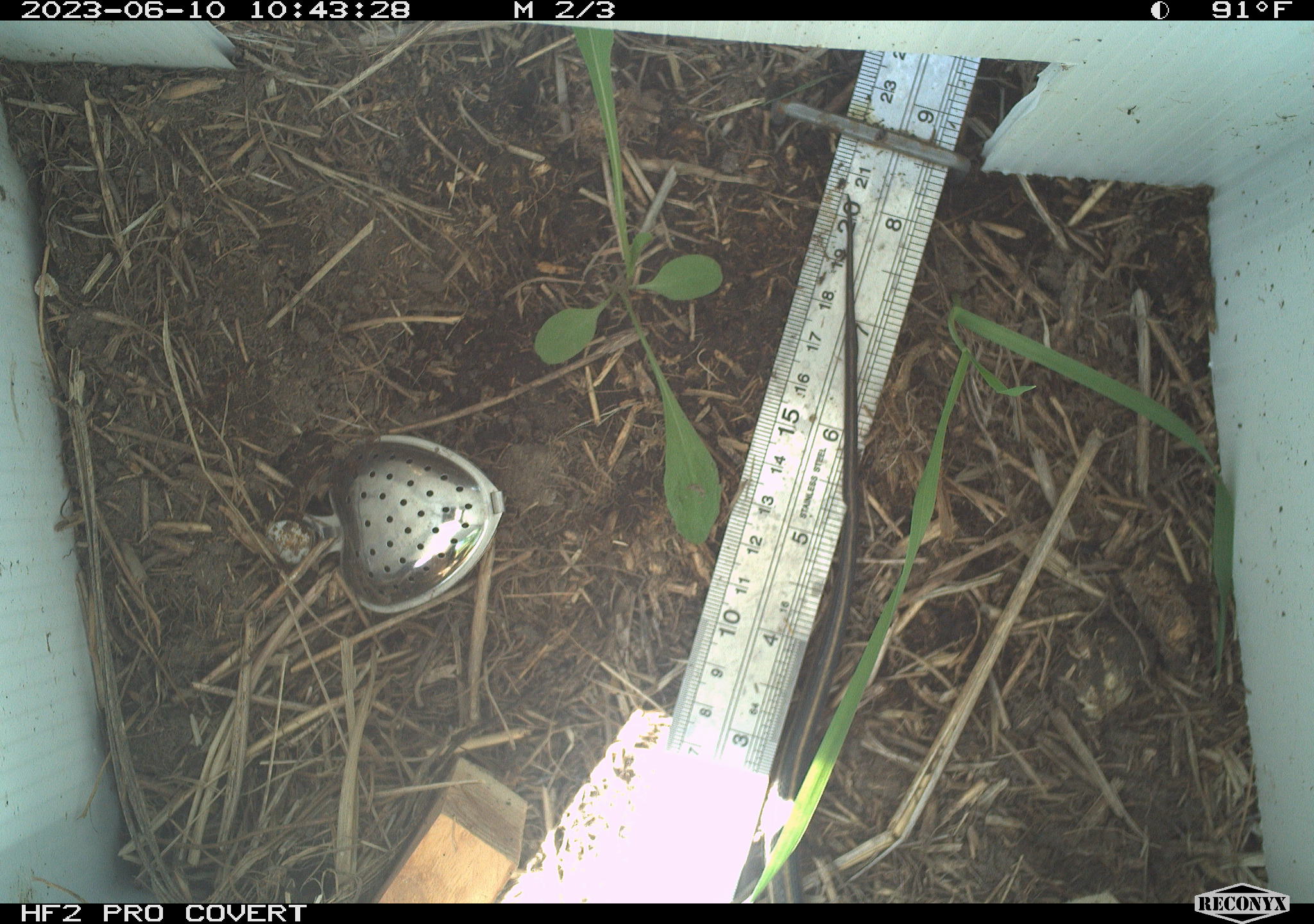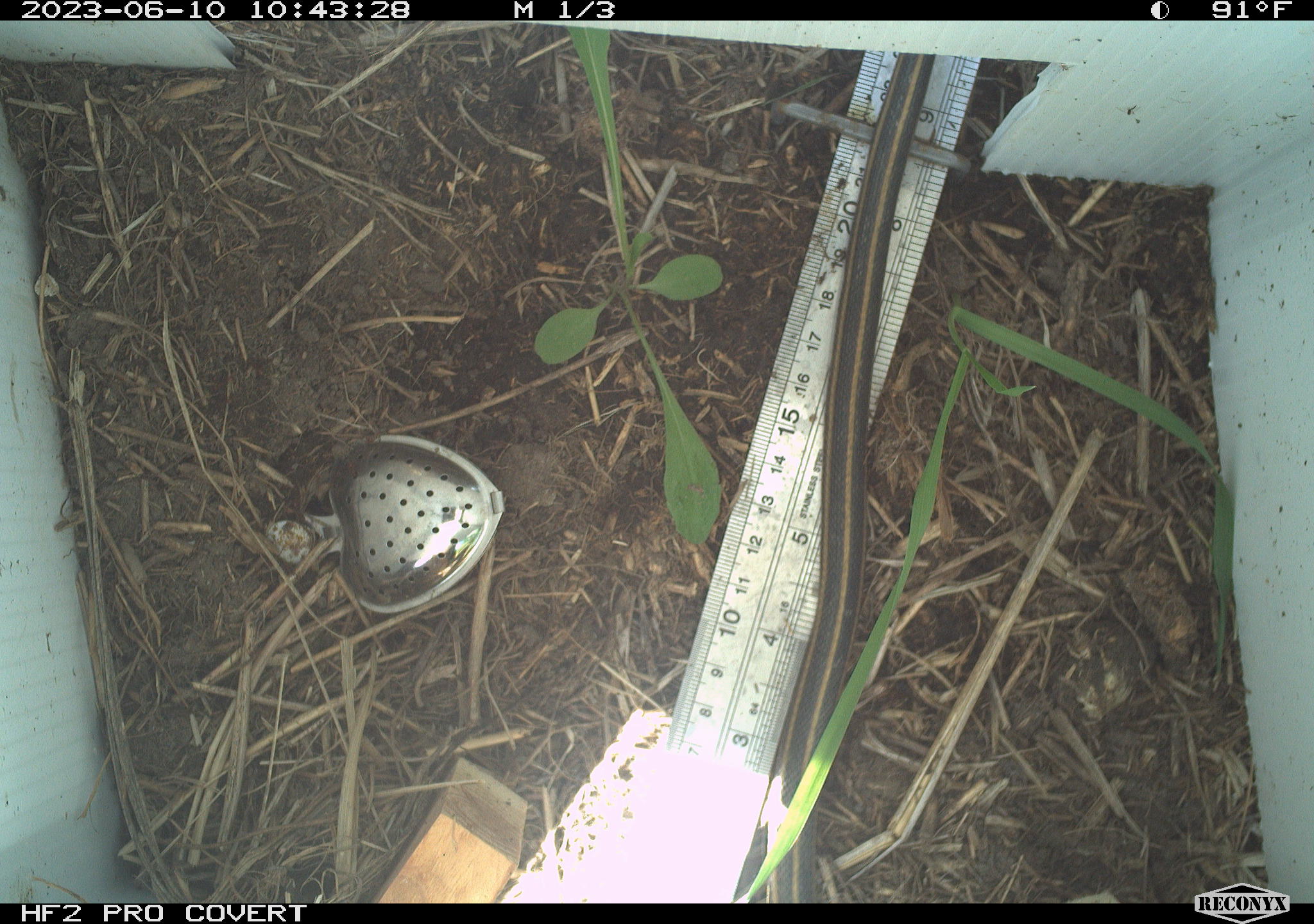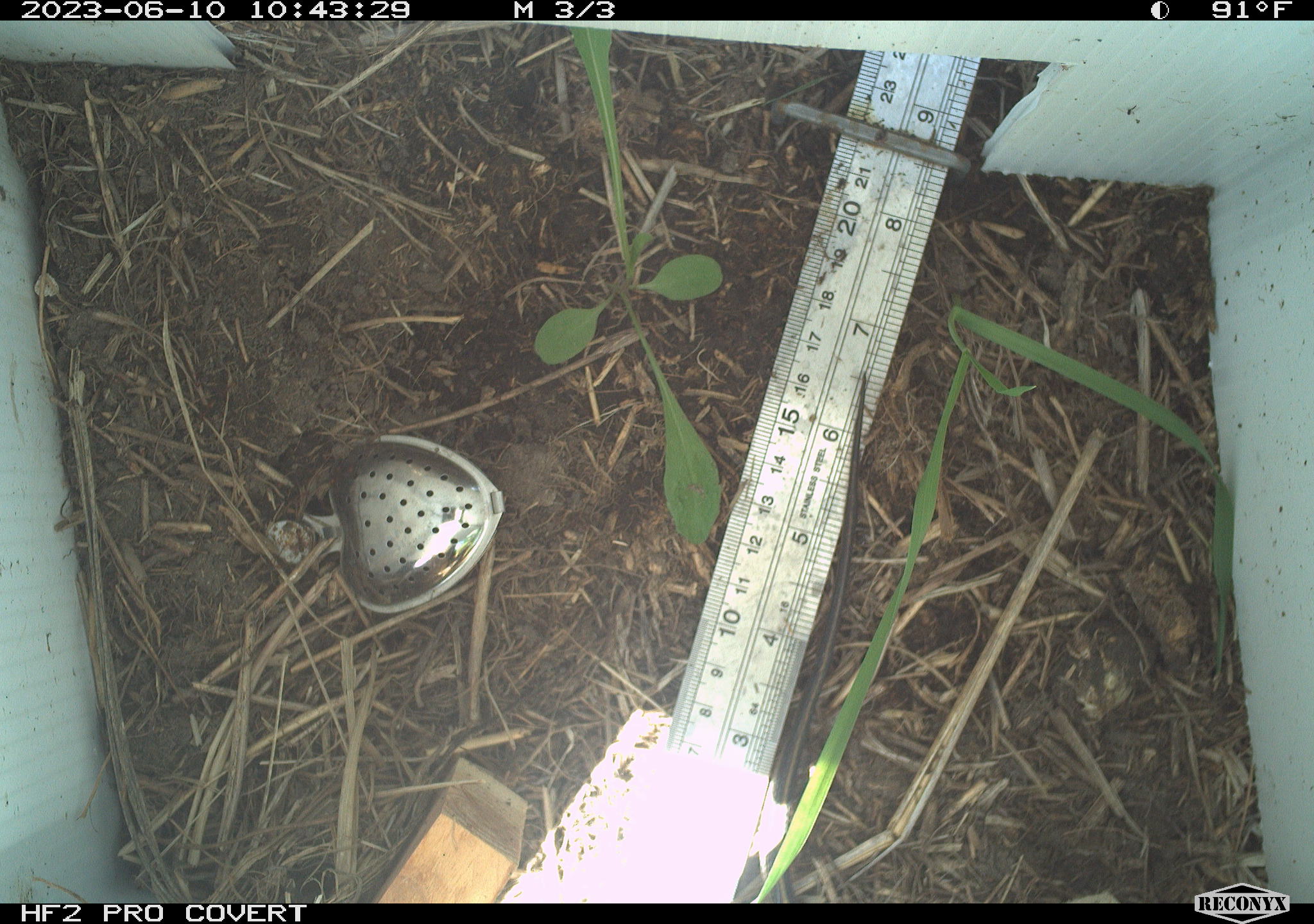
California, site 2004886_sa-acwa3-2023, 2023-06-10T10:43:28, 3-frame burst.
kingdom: Animalia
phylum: Chordata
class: Reptilia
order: Squamata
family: Colubridae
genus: Thamnophis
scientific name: Thamnophis elegans elegans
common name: mountain gartersnake